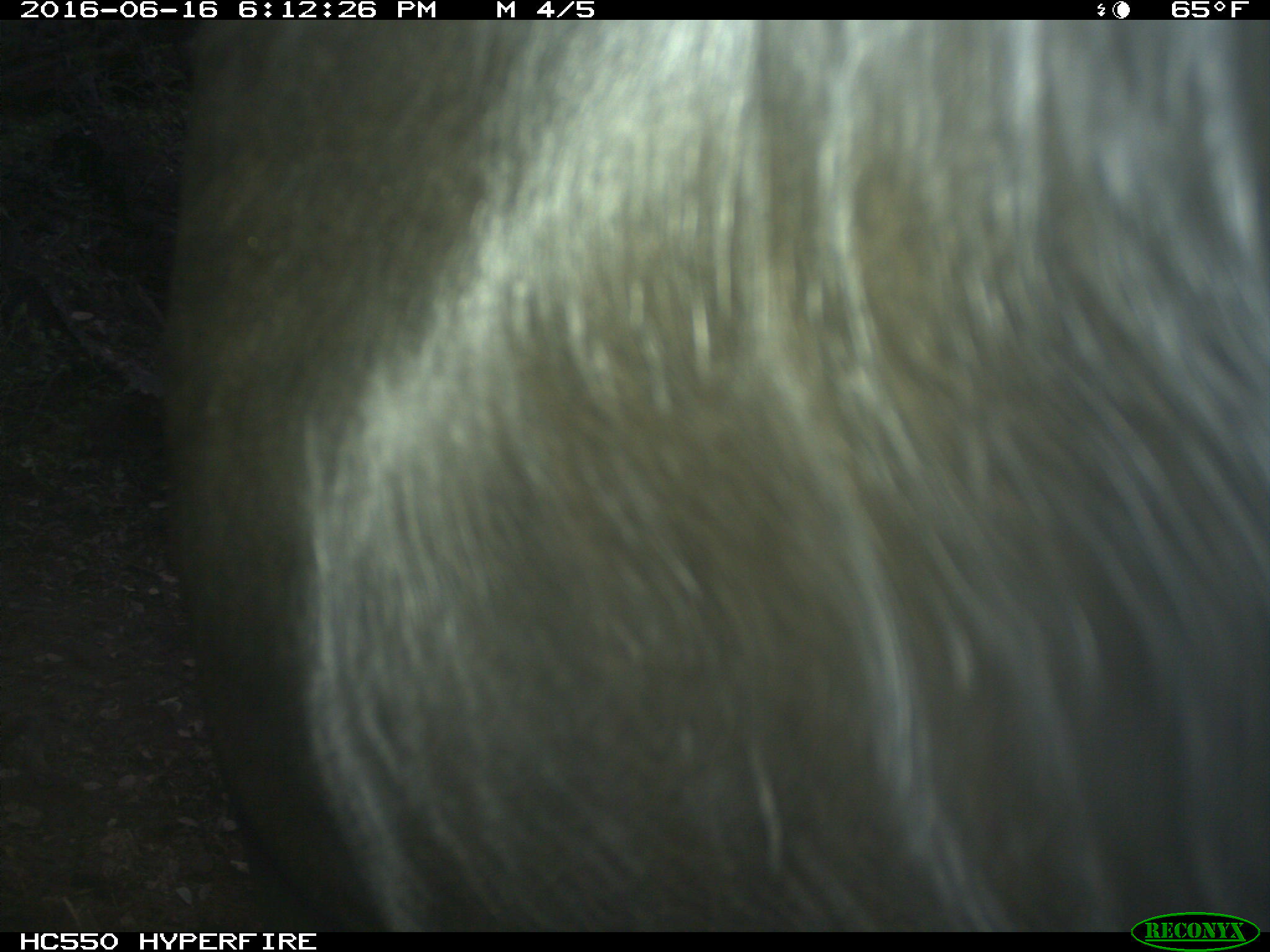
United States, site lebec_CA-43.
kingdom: Animalia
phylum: Chordata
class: Mammalia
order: Artiodactyla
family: Bovidae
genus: Bos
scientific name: Bos taurus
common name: domestic cow